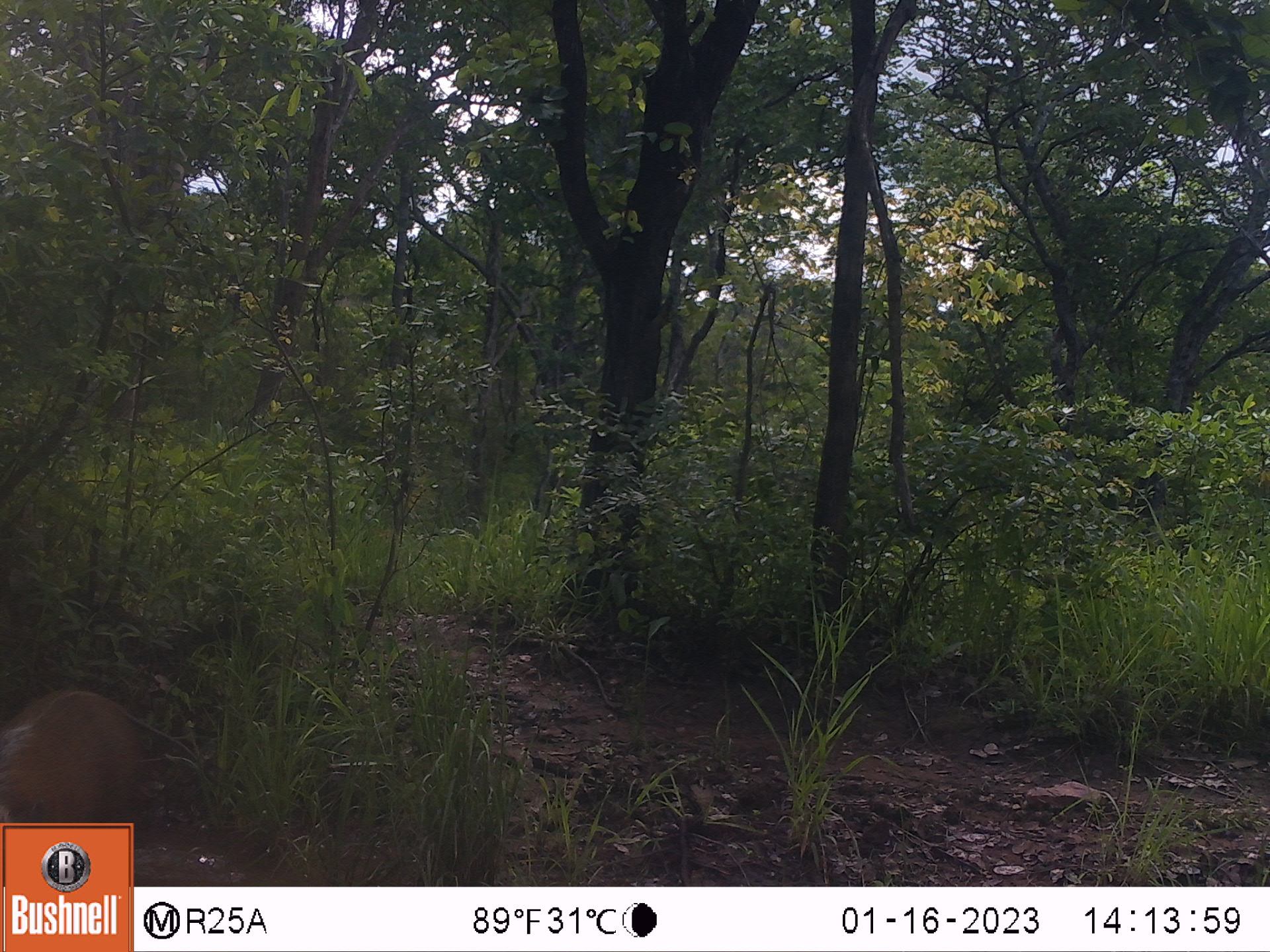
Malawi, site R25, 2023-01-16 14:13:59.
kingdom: Animalia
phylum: Chordata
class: Mammalia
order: Artiodactyla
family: Suidae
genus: Potamochoerus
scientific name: Potamochoerus larvatus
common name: bushpig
Bushpig (Potamochoerus larvatus), count 1.